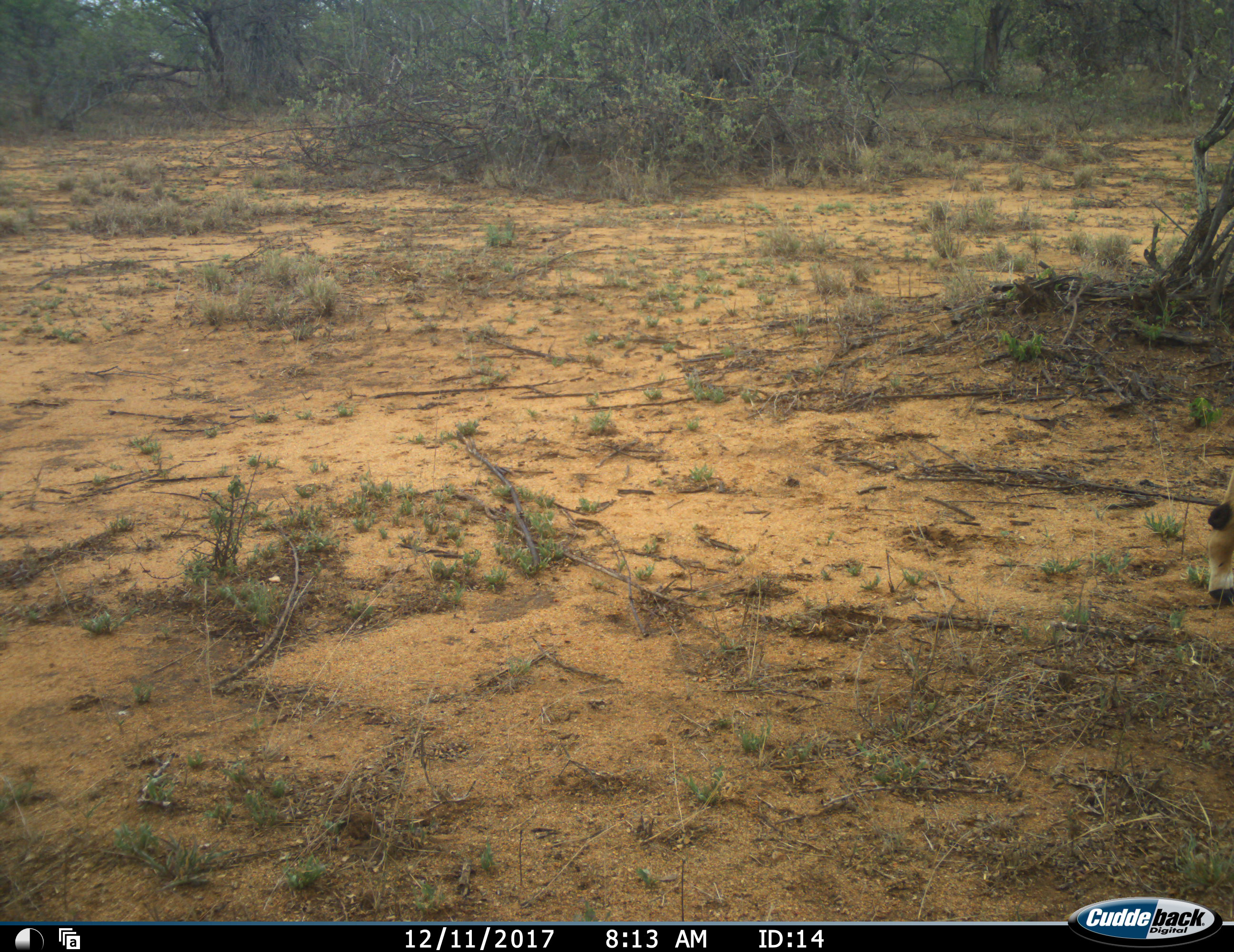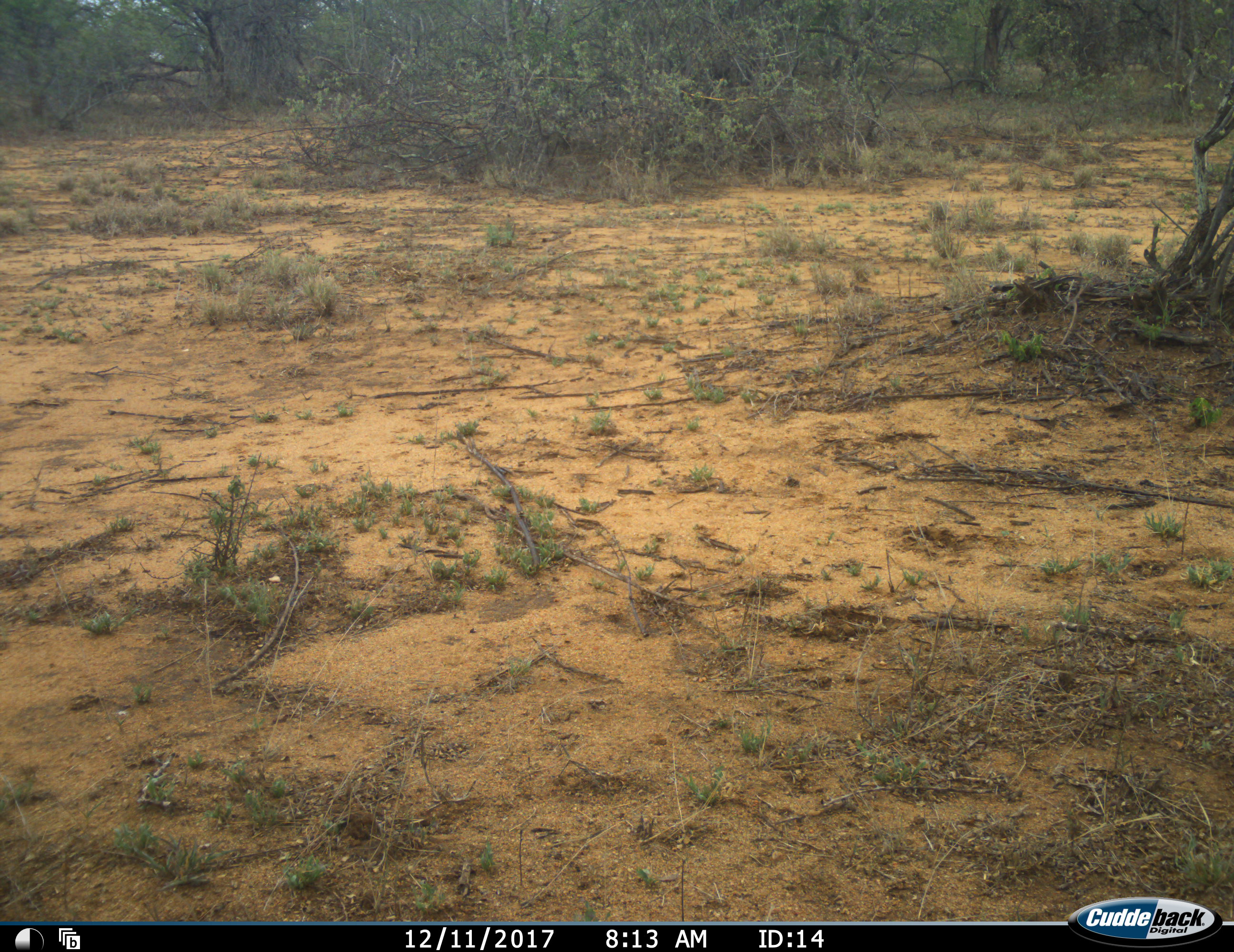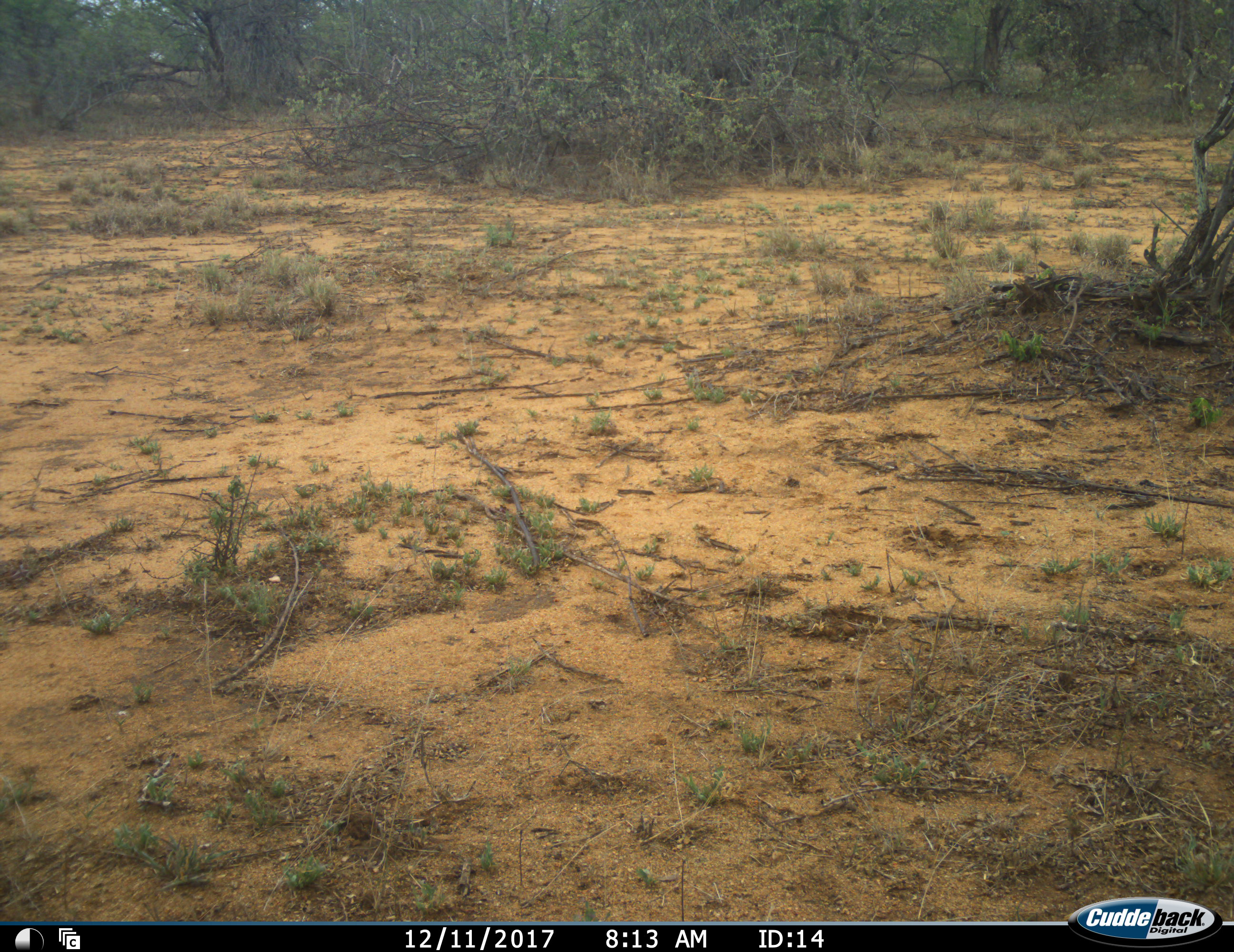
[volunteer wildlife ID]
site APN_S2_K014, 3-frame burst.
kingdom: Animalia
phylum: Chordata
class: Mammalia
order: Artiodactyla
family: Bovidae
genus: Aepyceros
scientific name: Aepyceros melampus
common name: impala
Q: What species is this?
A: Impala (Aepyceros melampus).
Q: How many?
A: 1.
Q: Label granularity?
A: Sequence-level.